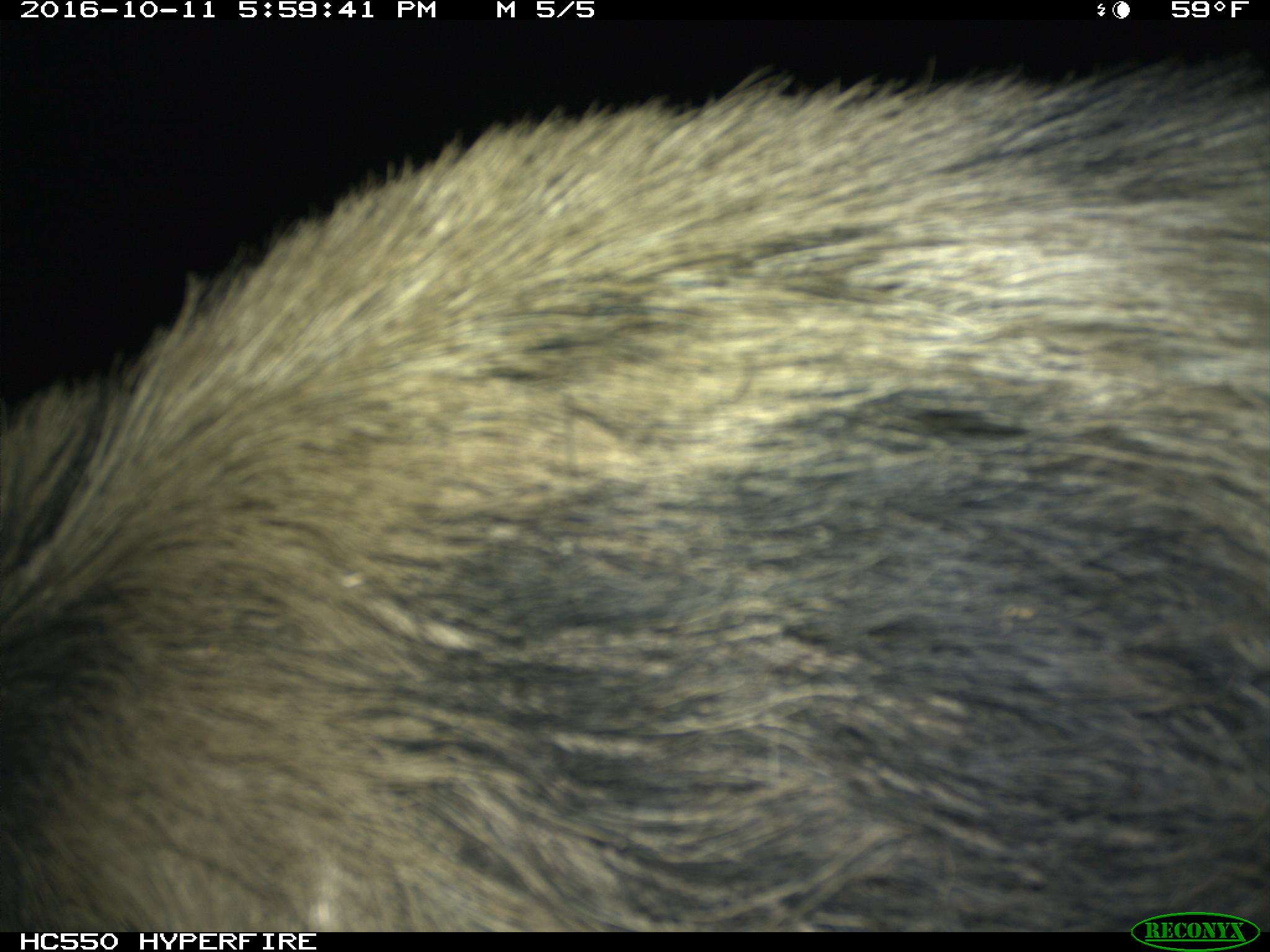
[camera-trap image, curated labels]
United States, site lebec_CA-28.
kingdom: Animalia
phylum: Chordata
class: Mammalia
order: Artiodactyla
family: Suidae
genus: Sus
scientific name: Sus scrofa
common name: wild boar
Sus scrofa (wild boar).